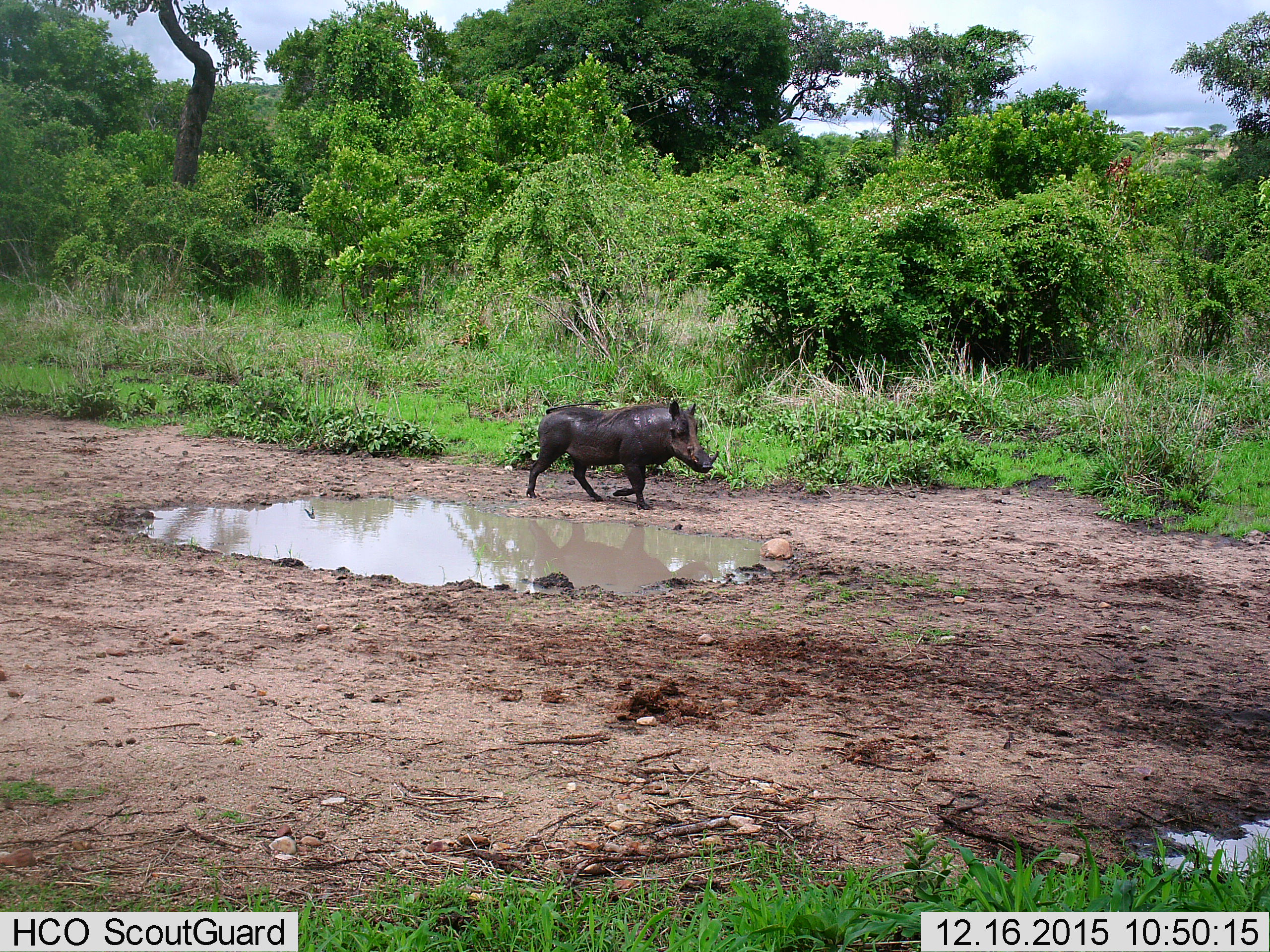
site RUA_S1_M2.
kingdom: Animalia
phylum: Chordata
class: Mammalia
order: Artiodactyla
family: Suidae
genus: Phacochoerus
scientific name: Phacochoerus africanus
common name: warthog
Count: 1.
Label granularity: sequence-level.